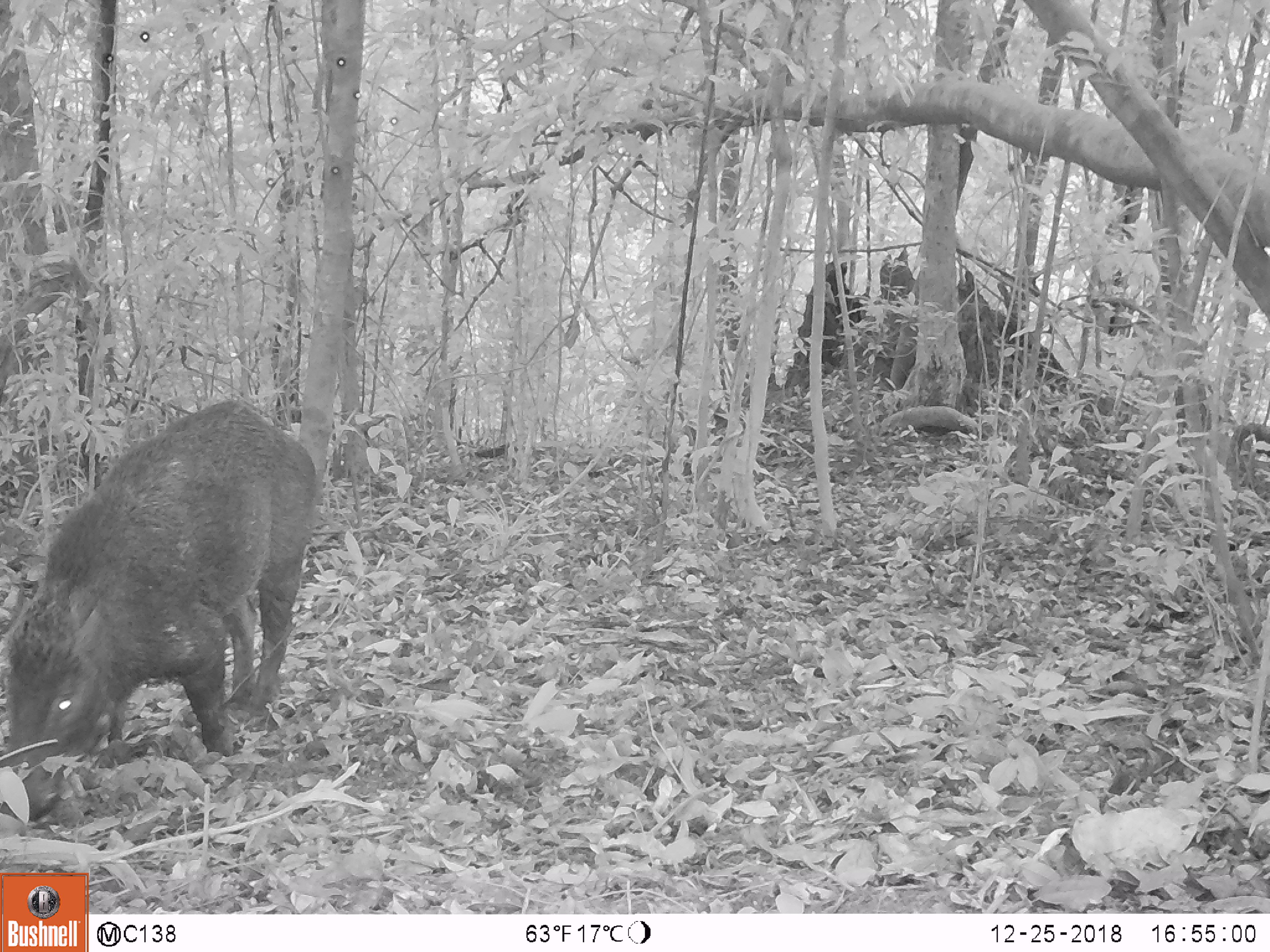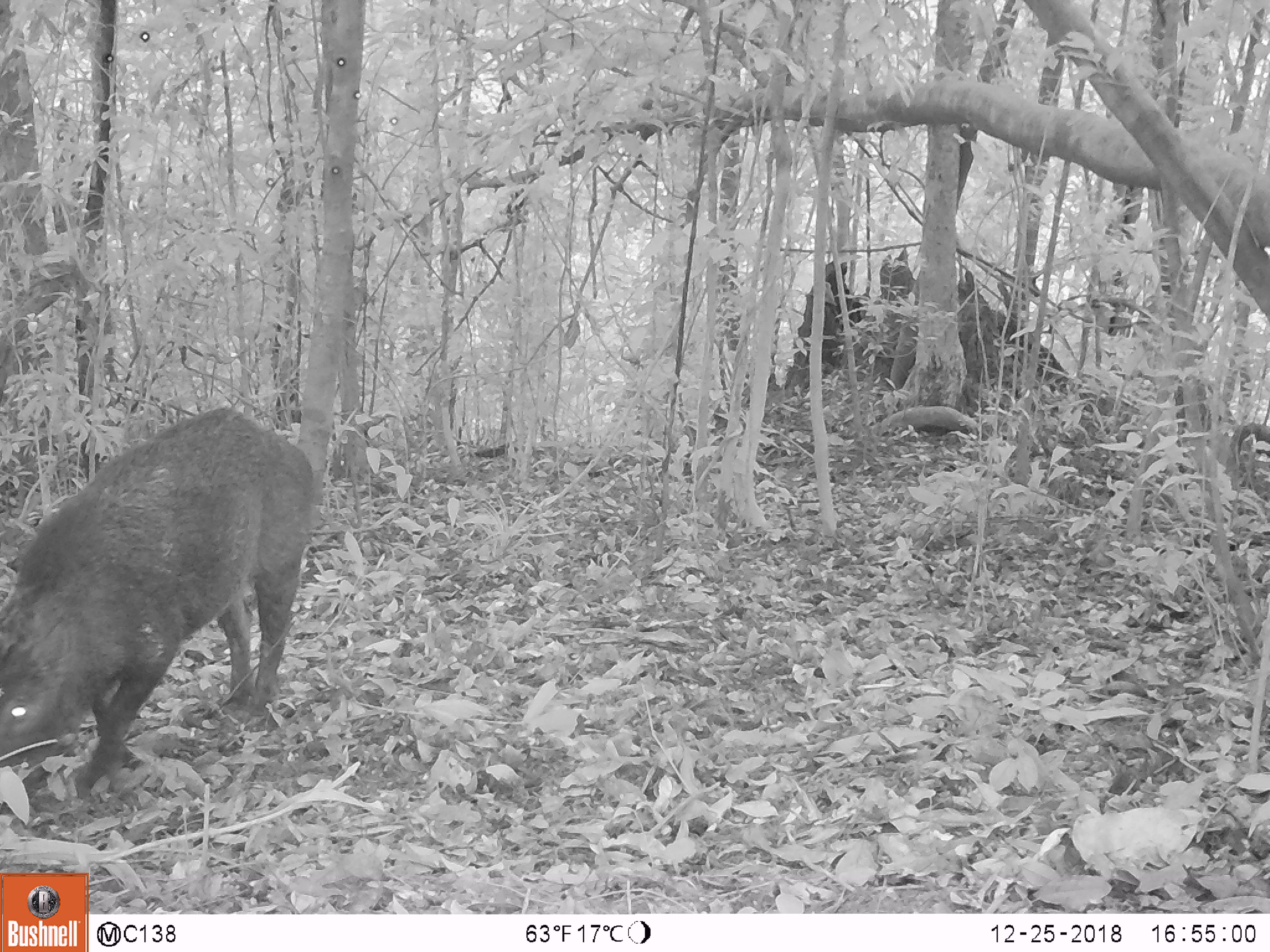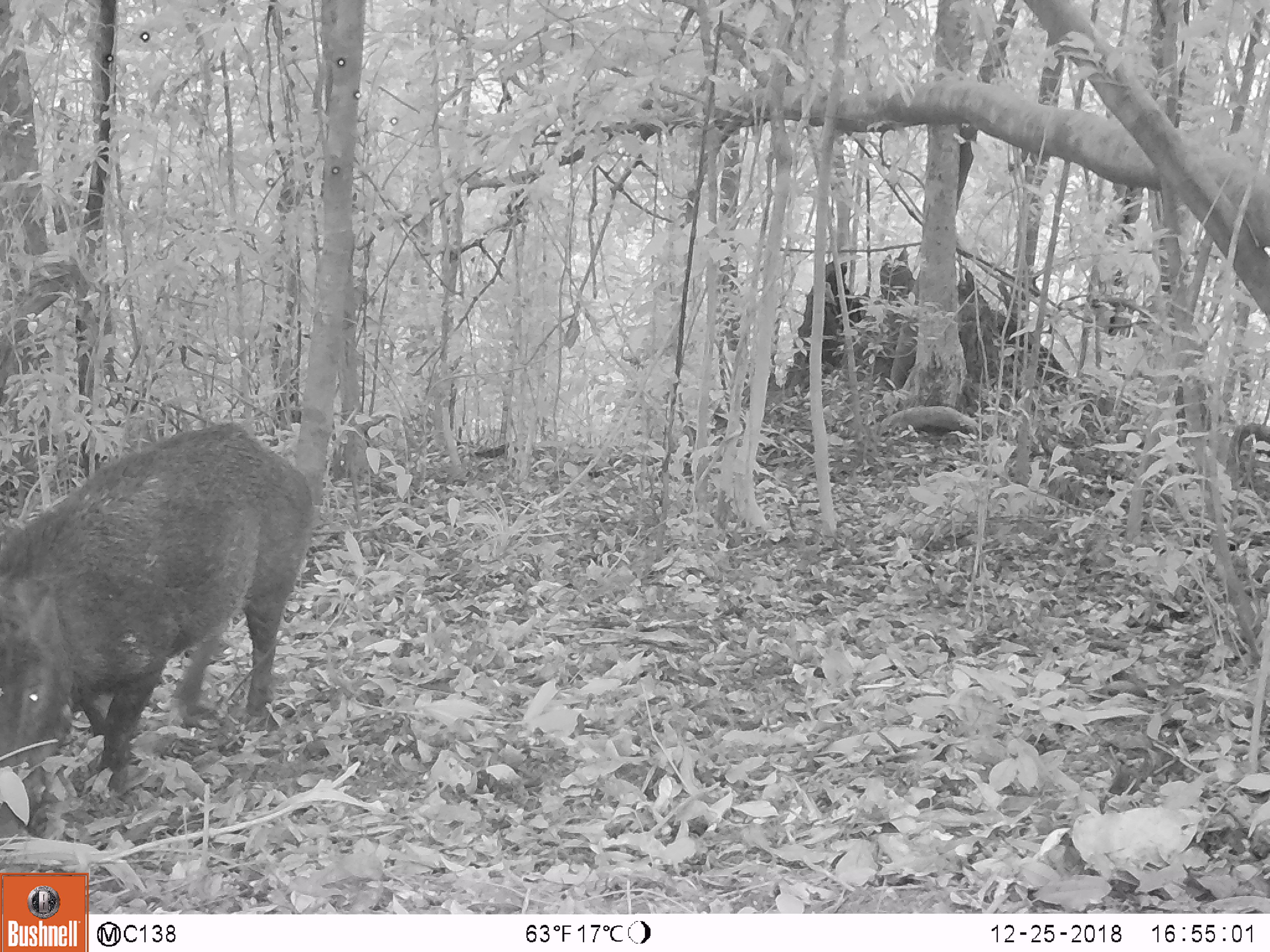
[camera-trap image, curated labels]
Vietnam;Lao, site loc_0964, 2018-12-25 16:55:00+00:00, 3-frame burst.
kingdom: Animalia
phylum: Chordata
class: Mammalia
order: Artiodactyla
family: Suidae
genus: Sus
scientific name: Sus scrofa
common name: eurasian wild pig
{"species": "eurasian wild pig (Sus scrofa)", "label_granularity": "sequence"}